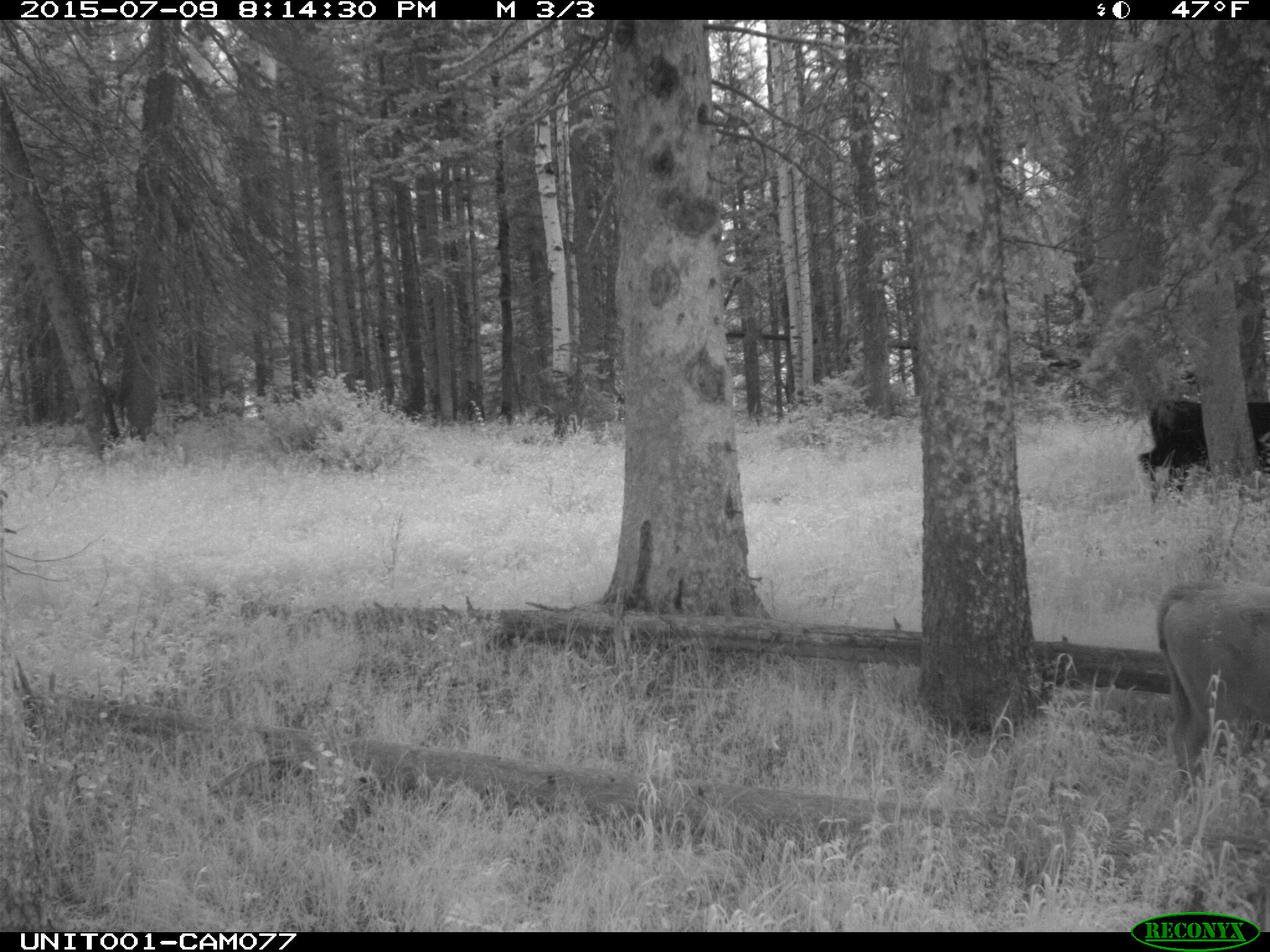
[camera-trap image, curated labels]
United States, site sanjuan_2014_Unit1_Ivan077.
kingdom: Animalia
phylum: Chordata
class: Mammalia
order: Artiodactyla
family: Bovidae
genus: Bos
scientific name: Bos taurus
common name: domestic cow